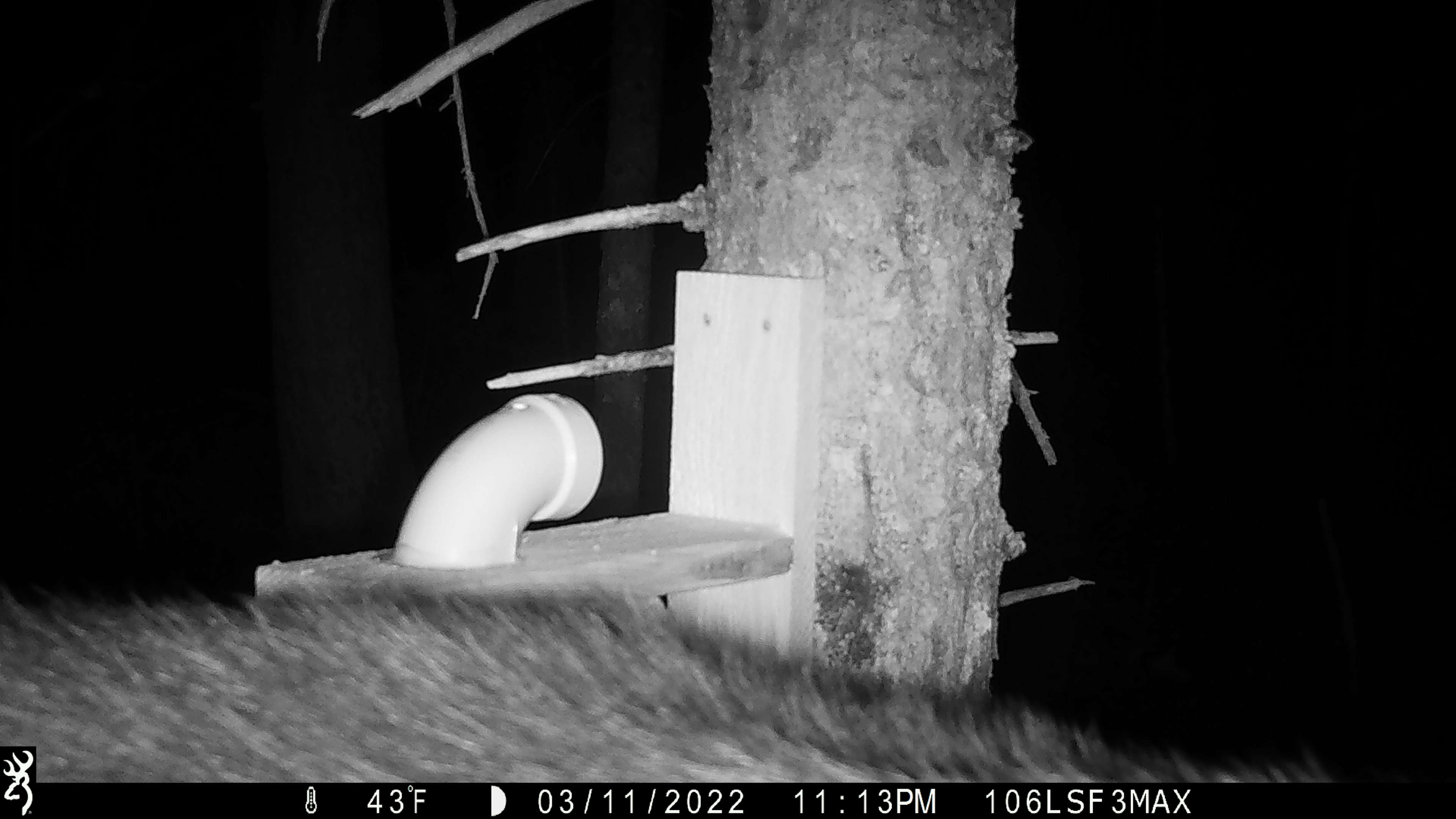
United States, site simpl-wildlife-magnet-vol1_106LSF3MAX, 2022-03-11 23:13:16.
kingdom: Animalia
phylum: Chordata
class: Mammalia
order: Carnivora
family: Mustelidae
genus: Pekania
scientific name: Pekania pennanti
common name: fisher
Fisher (Pekania pennanti).